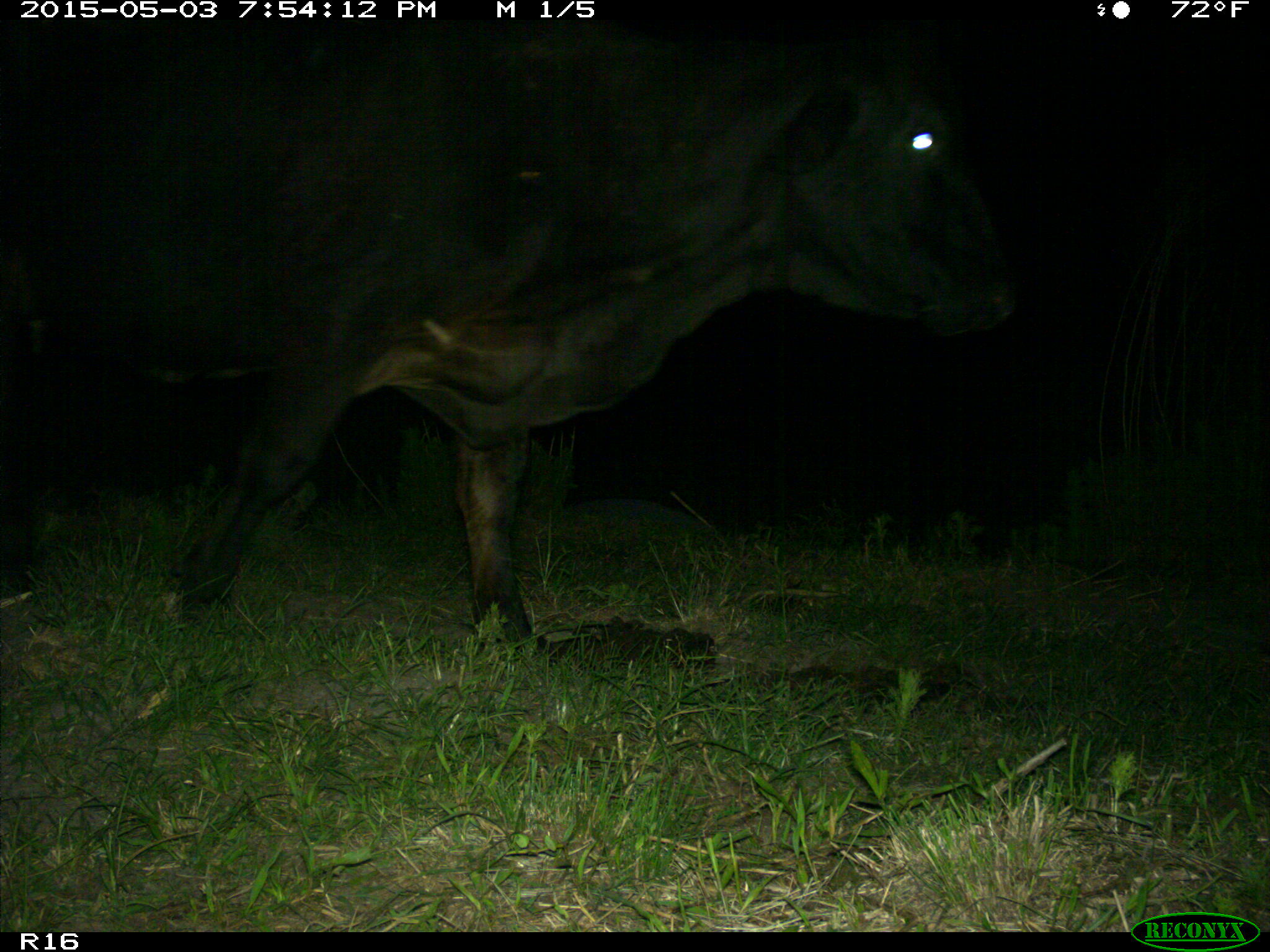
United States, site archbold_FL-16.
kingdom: Animalia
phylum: Chordata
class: Mammalia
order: Artiodactyla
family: Bovidae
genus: Bos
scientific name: Bos taurus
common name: domestic cow